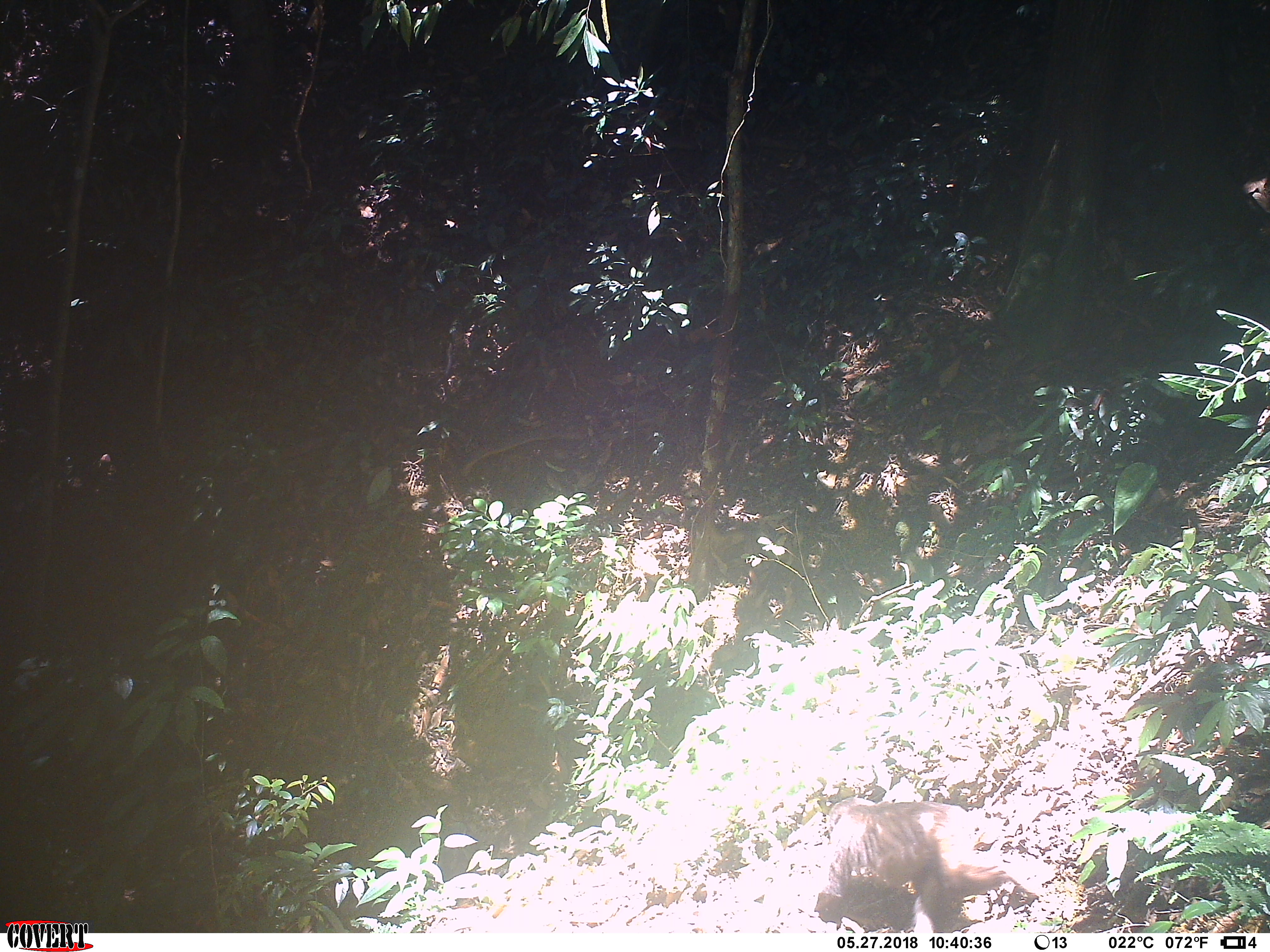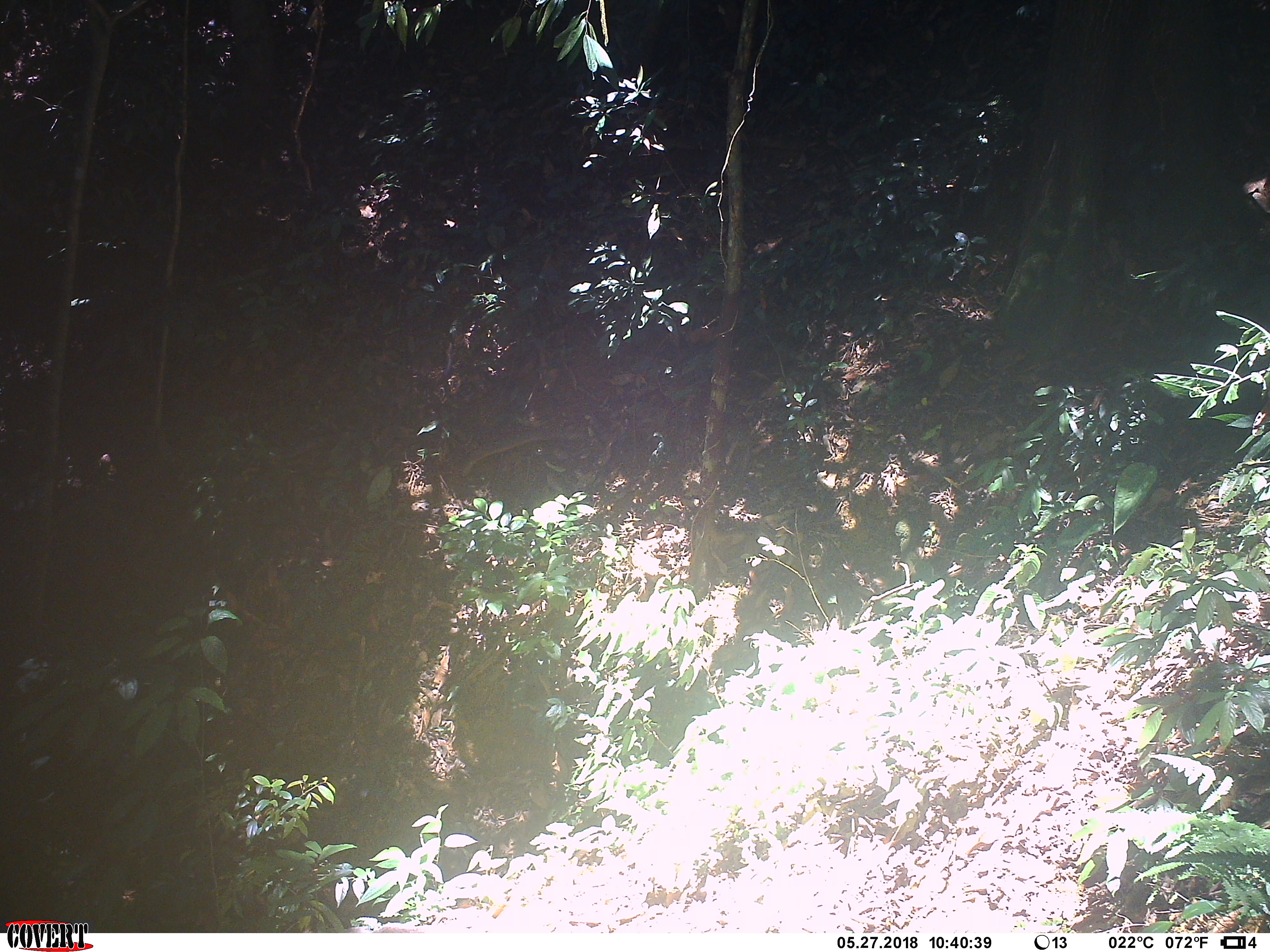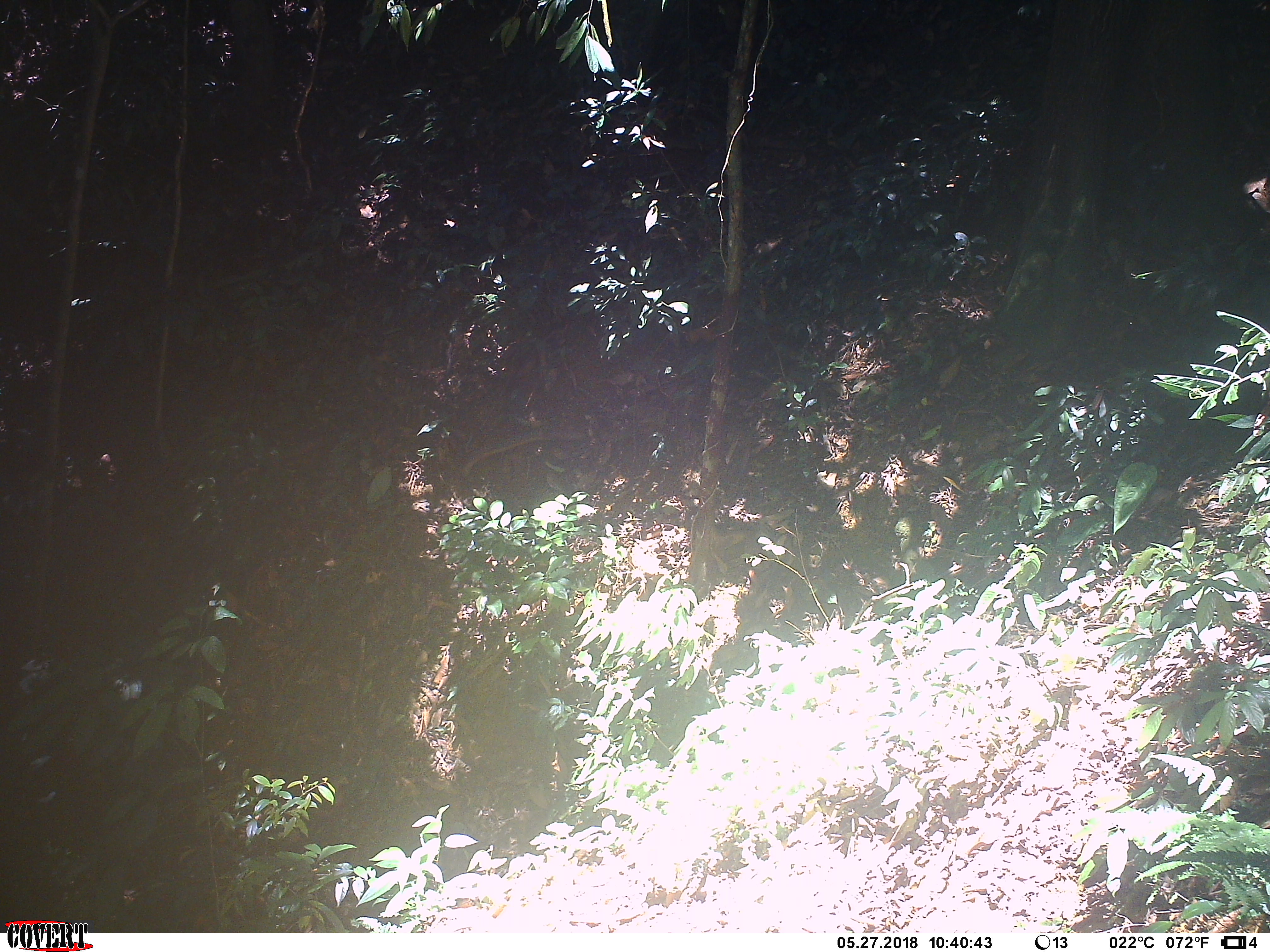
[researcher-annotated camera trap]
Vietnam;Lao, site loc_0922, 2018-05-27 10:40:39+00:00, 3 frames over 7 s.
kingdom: Animalia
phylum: Chordata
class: Mammalia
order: Primates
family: Cercopithecidae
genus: Macaca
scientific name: Macaca arctoides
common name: stump-tailed macaque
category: stump tailed macaque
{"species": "stump tailed macaque (stump-tailed macaque) (Macaca arctoides)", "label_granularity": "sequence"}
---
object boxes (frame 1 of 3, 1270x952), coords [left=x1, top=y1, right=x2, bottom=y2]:
stump tailed macaque: [left=809, top=796, right=1053, bottom=933]